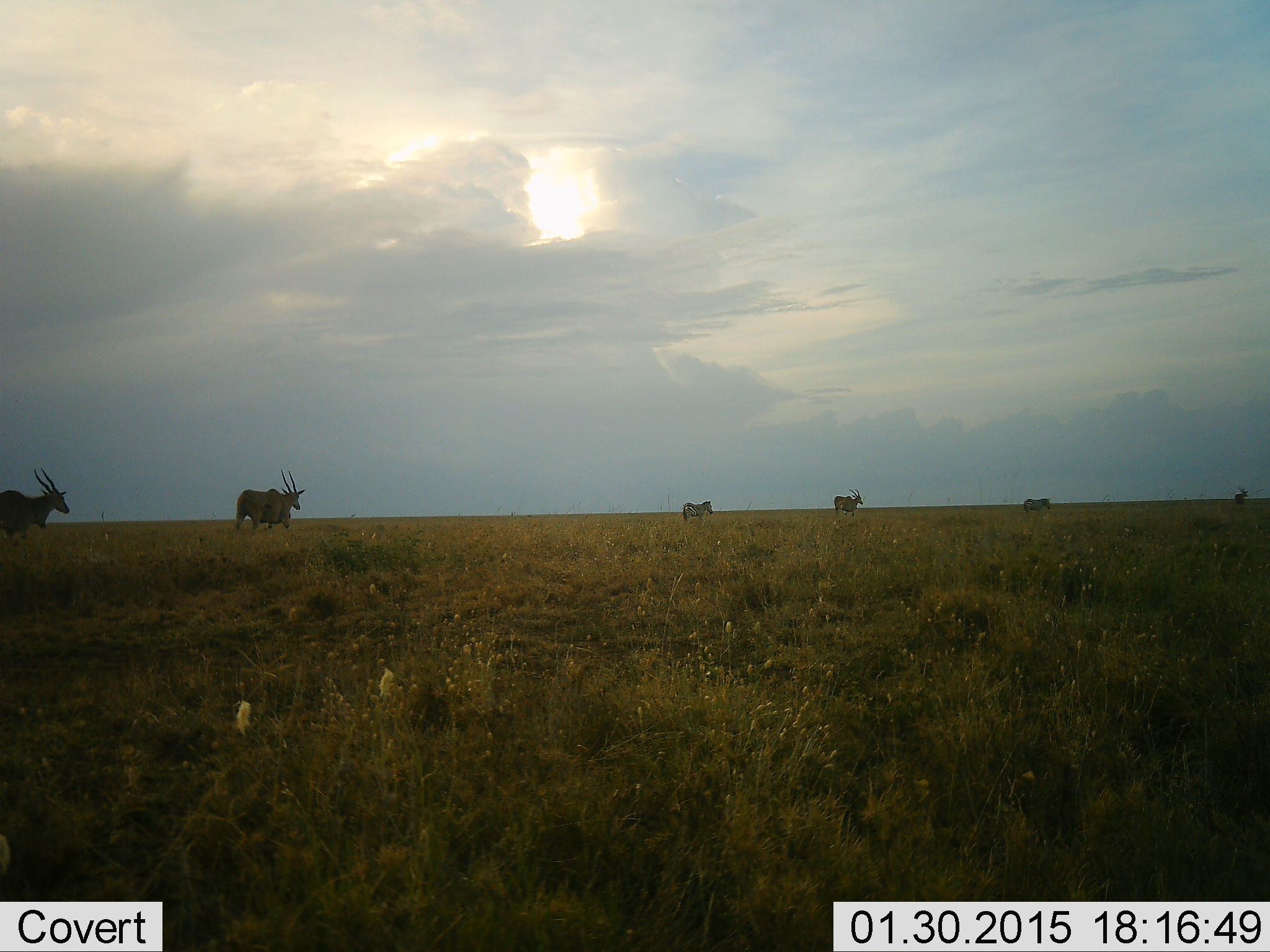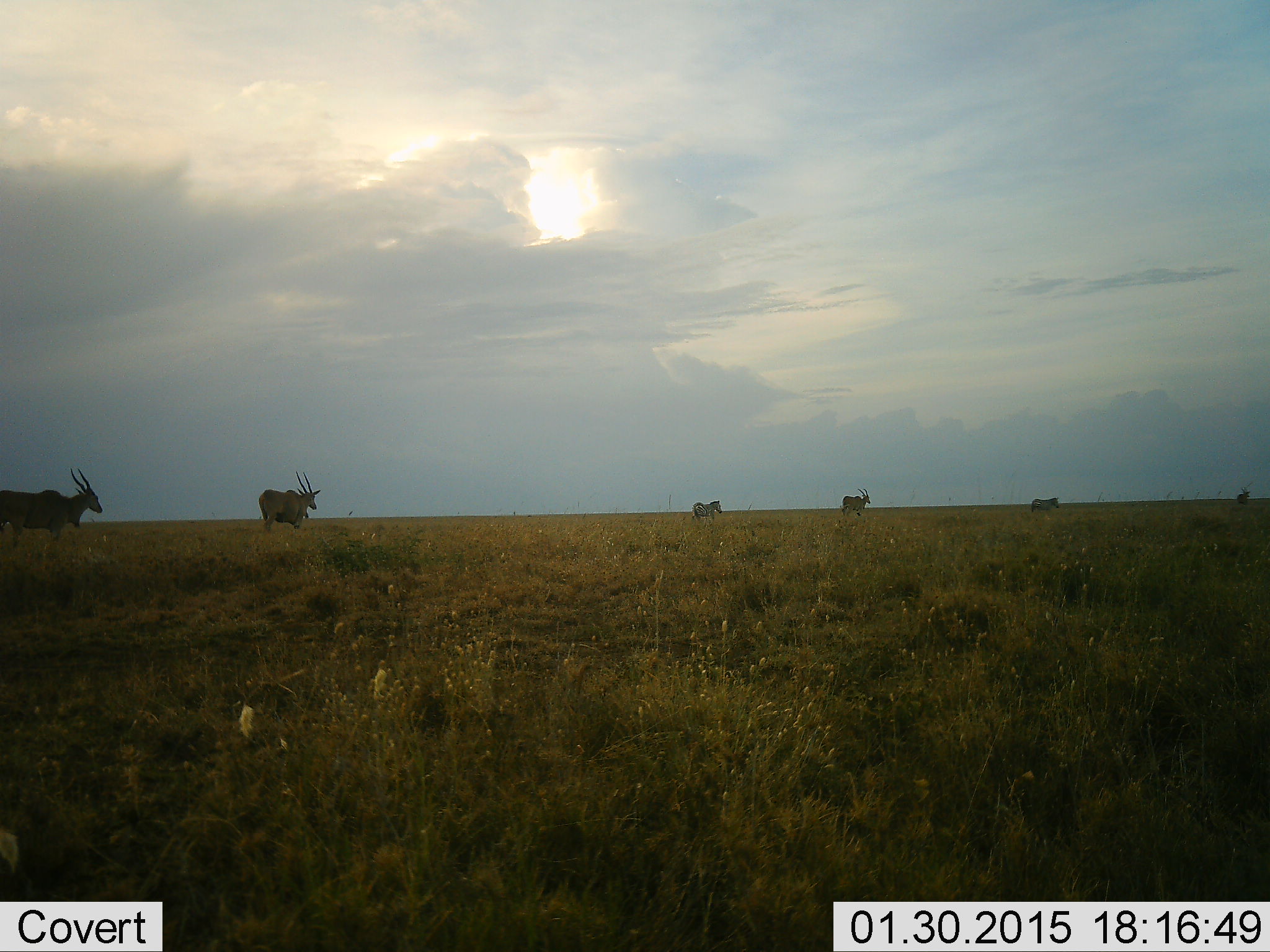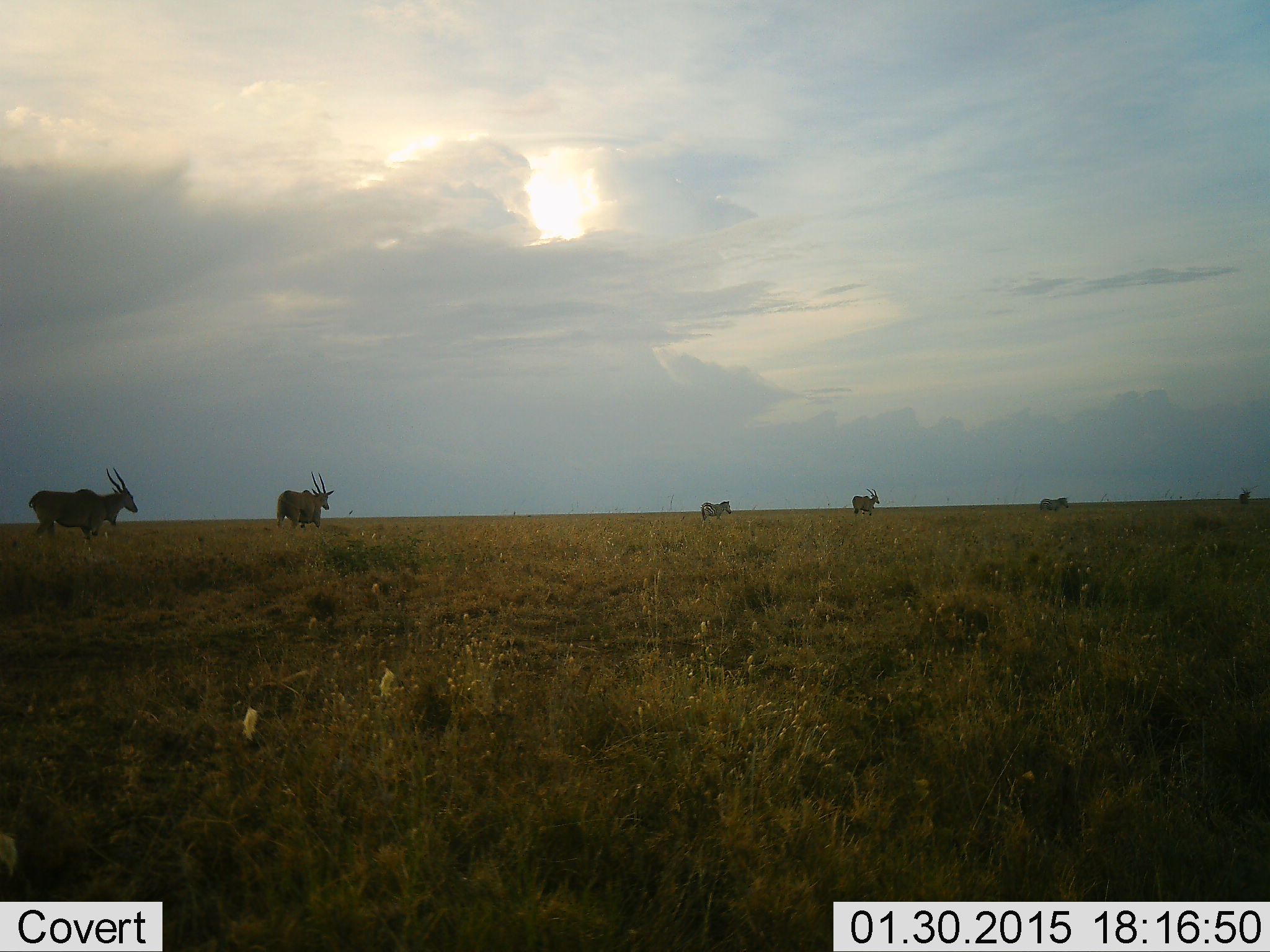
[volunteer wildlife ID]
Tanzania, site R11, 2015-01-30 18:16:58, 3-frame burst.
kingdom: Animalia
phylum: Chordata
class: Mammalia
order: Artiodactyla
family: Bovidae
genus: Tragelaphus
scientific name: Tragelaphus oryx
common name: eland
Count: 6.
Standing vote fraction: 7%.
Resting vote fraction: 0%.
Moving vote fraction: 93%.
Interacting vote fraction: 0%.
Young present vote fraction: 7%.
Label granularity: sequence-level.